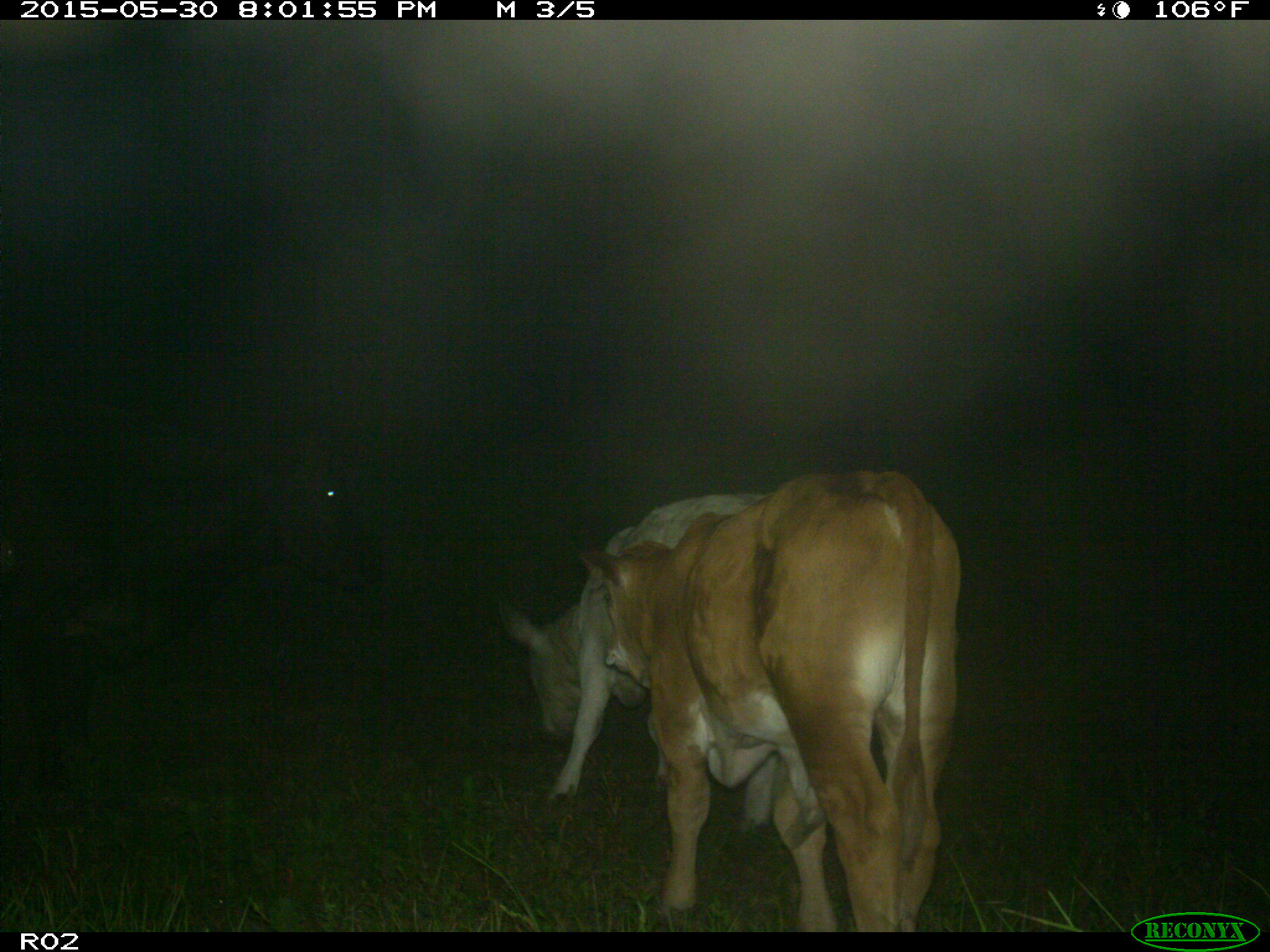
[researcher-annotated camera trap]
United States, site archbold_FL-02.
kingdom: Animalia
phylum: Chordata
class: Mammalia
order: Artiodactyla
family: Bovidae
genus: Bos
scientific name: Bos taurus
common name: domestic cow